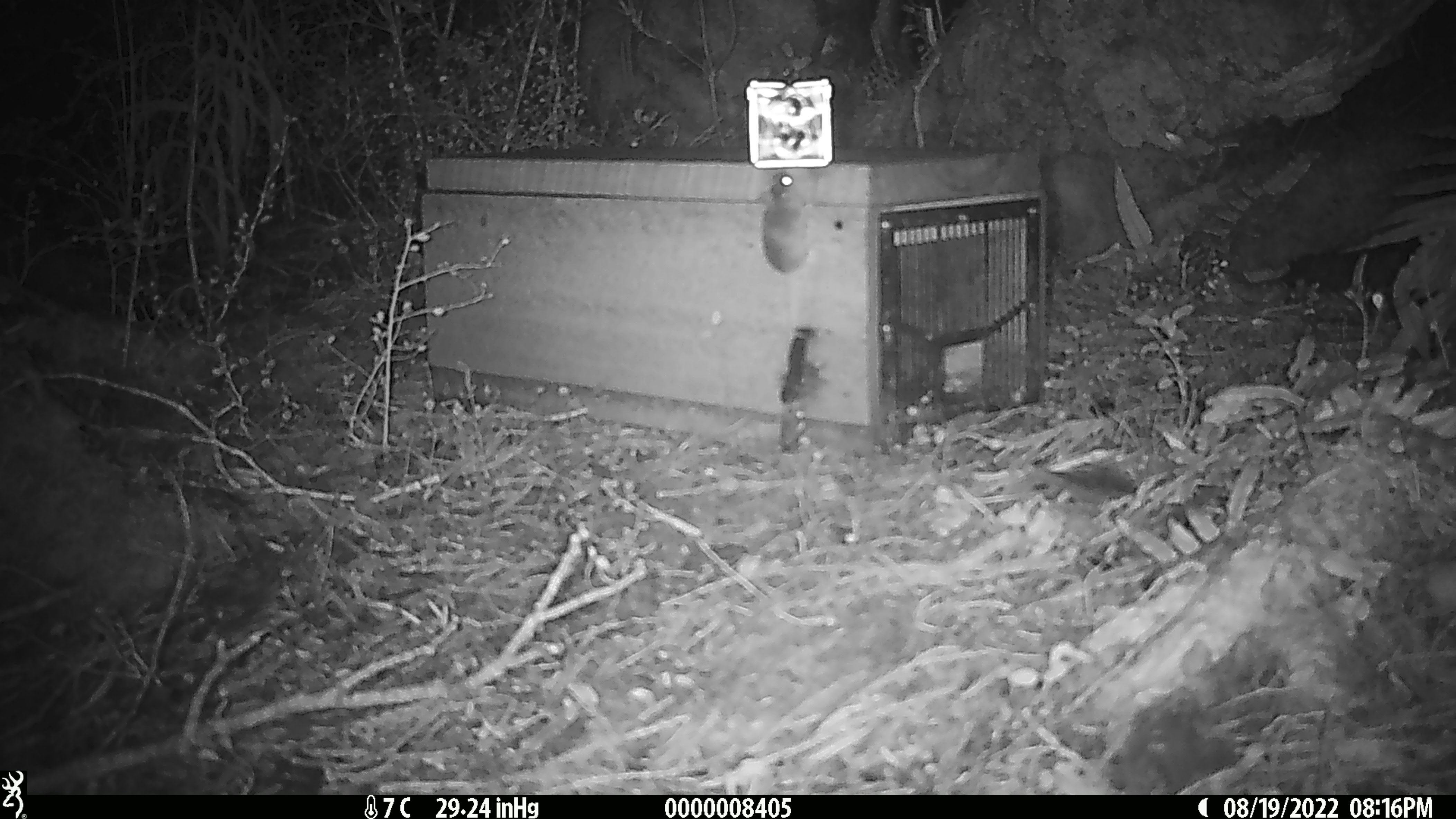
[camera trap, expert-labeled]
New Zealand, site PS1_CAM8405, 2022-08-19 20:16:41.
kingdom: Animalia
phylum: Chordata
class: Mammalia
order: Rodentia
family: Muridae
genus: Mus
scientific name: Mus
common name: mouse